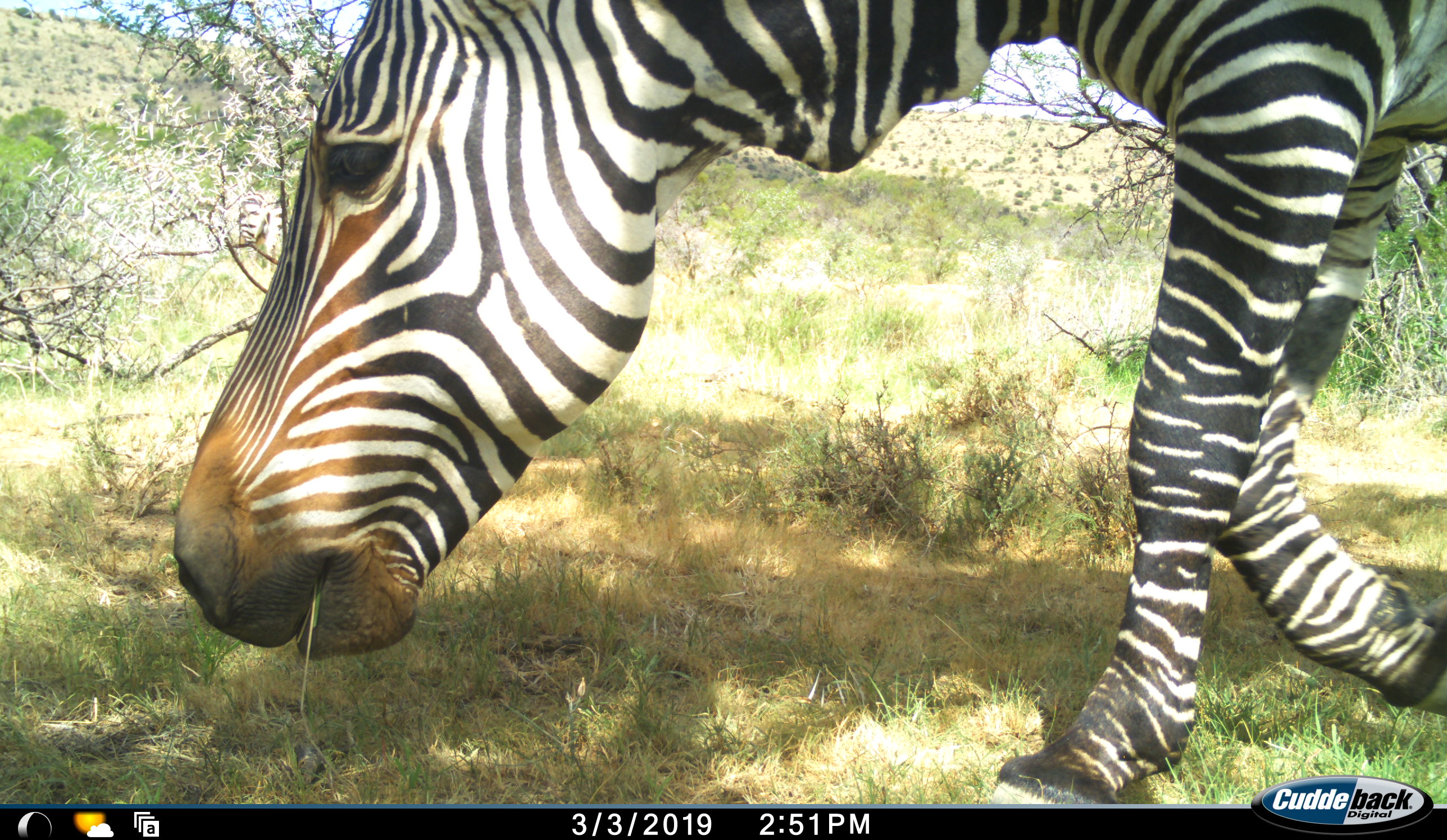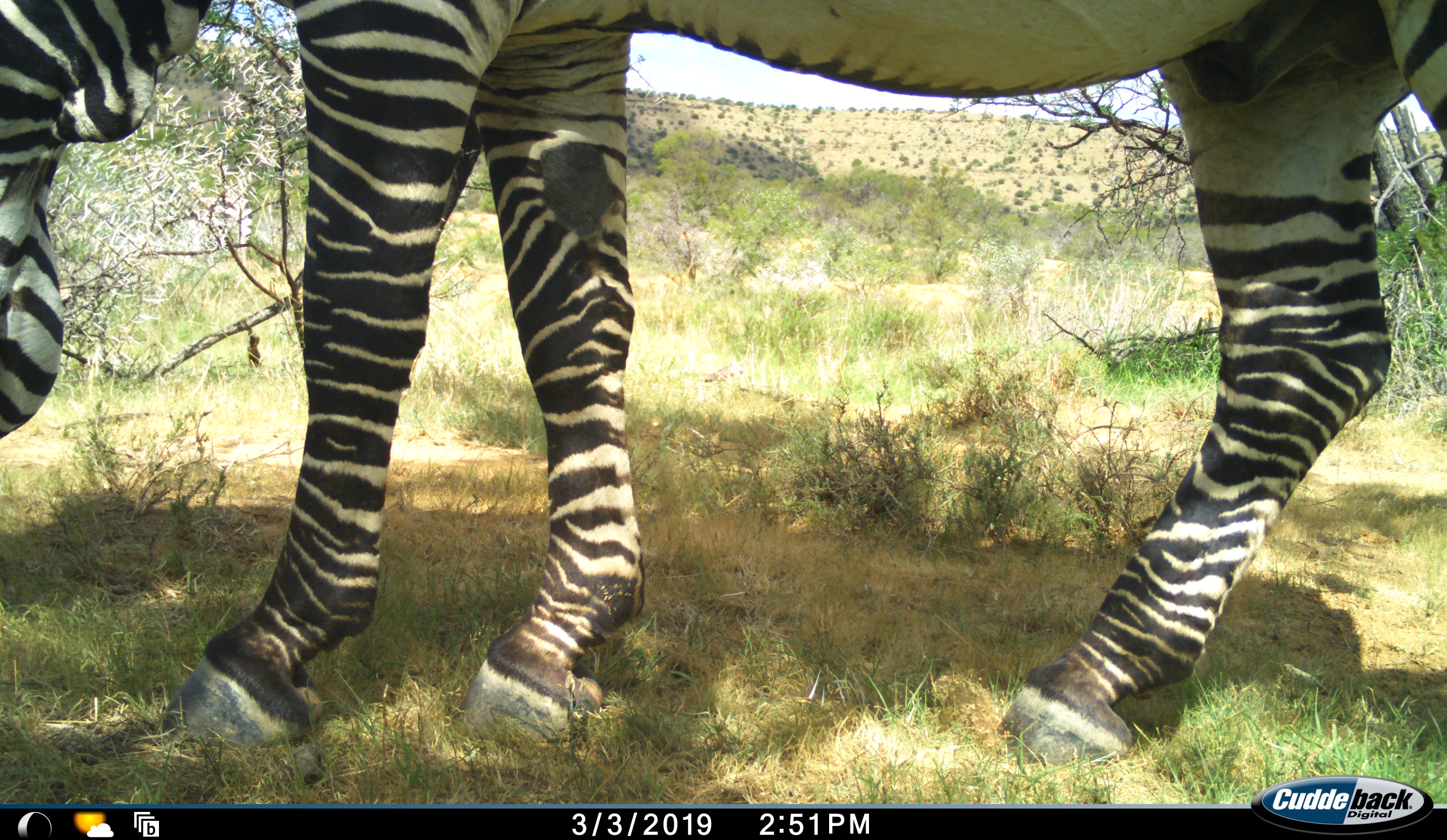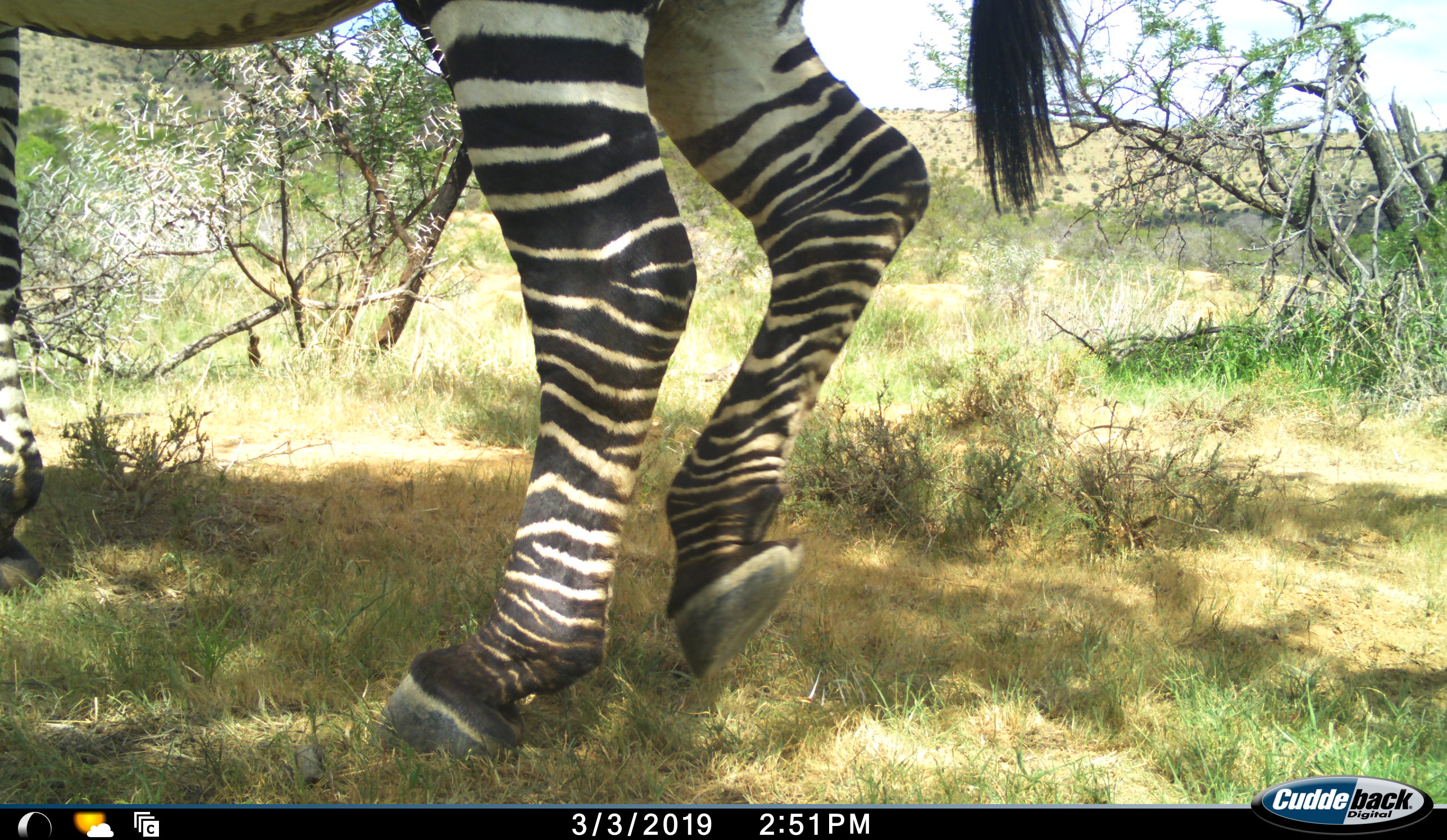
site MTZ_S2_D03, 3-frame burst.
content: unidentified animal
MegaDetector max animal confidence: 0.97